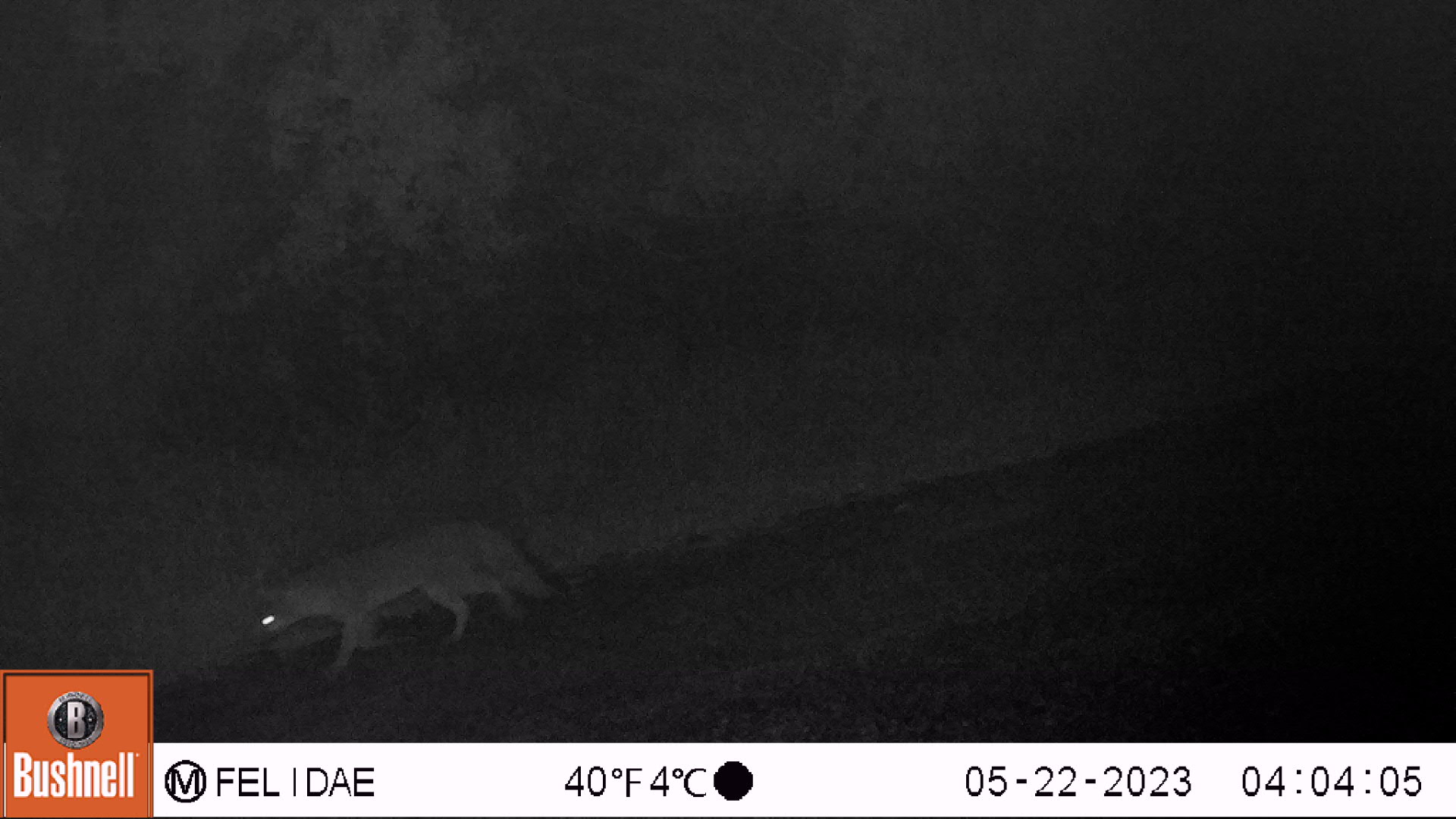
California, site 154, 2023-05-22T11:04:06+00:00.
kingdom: Animalia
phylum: Chordata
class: Mammalia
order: Carnivora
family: Canidae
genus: Urocyon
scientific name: Urocyon cinereoargenteus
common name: gray fox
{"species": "gray fox (Urocyon cinereoargenteus)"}